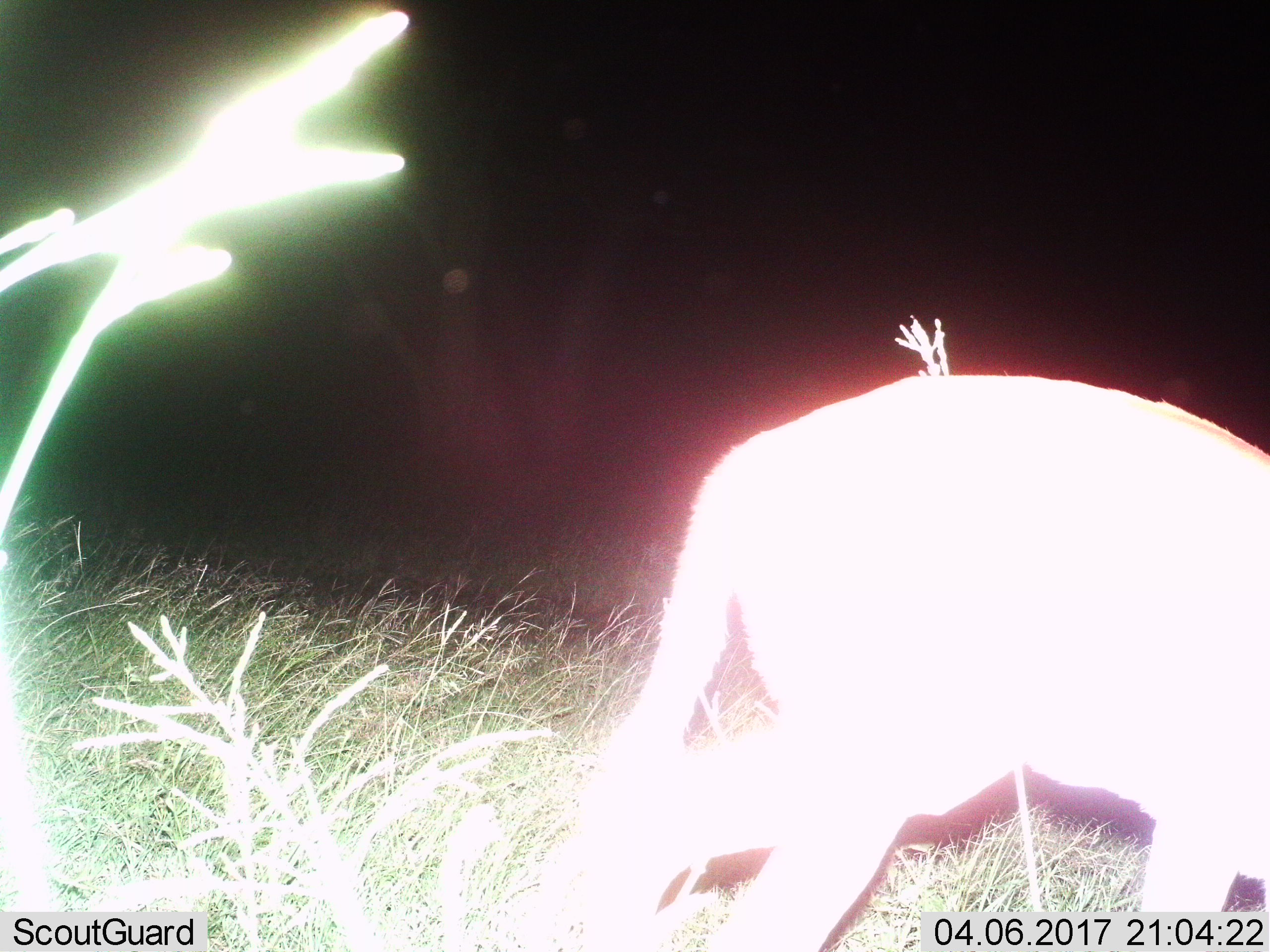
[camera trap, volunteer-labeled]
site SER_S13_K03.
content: unidentified animal